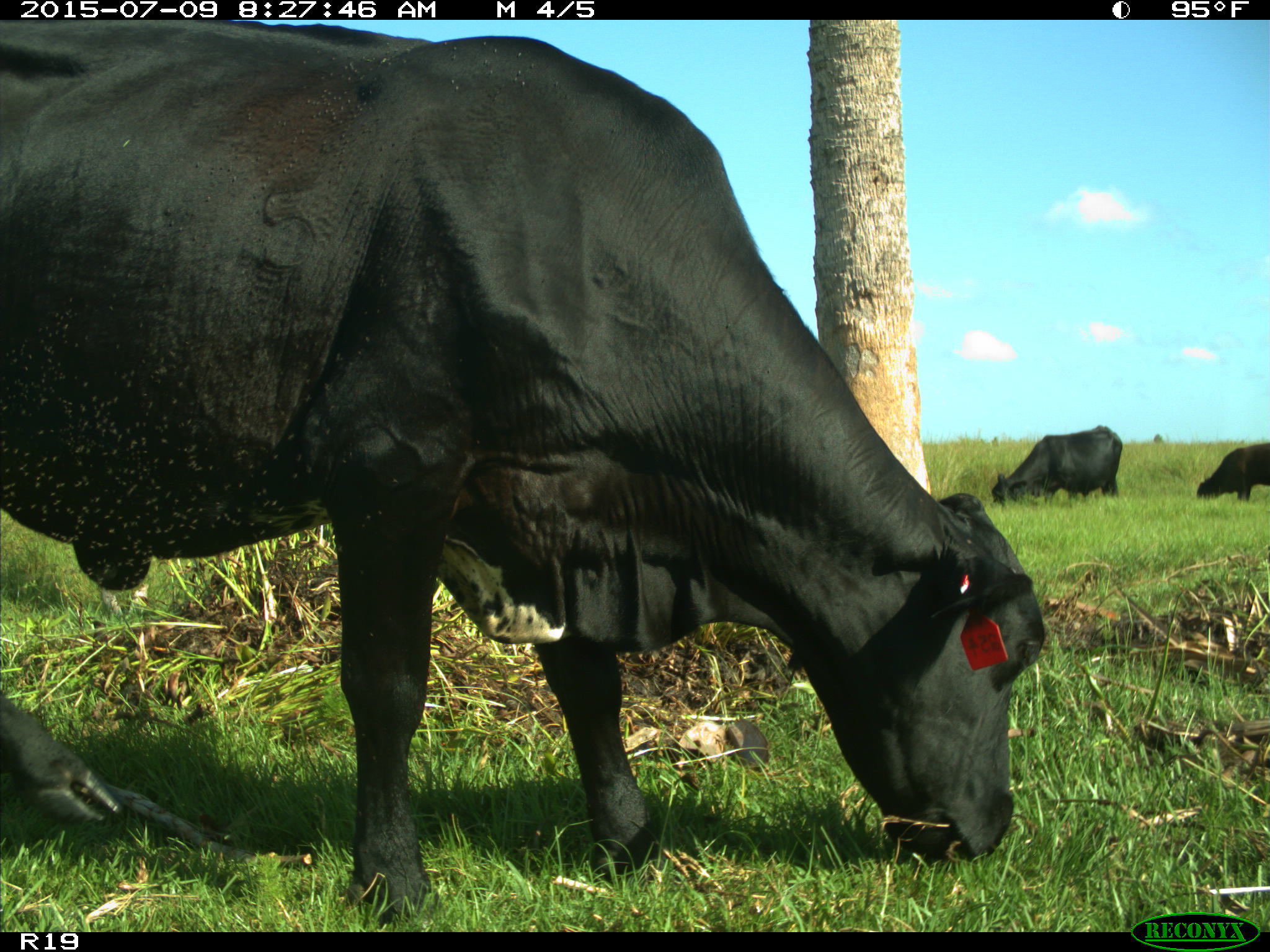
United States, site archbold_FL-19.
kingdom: Animalia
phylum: Chordata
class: Mammalia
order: Artiodactyla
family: Bovidae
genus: Bos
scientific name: Bos taurus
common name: domestic cow